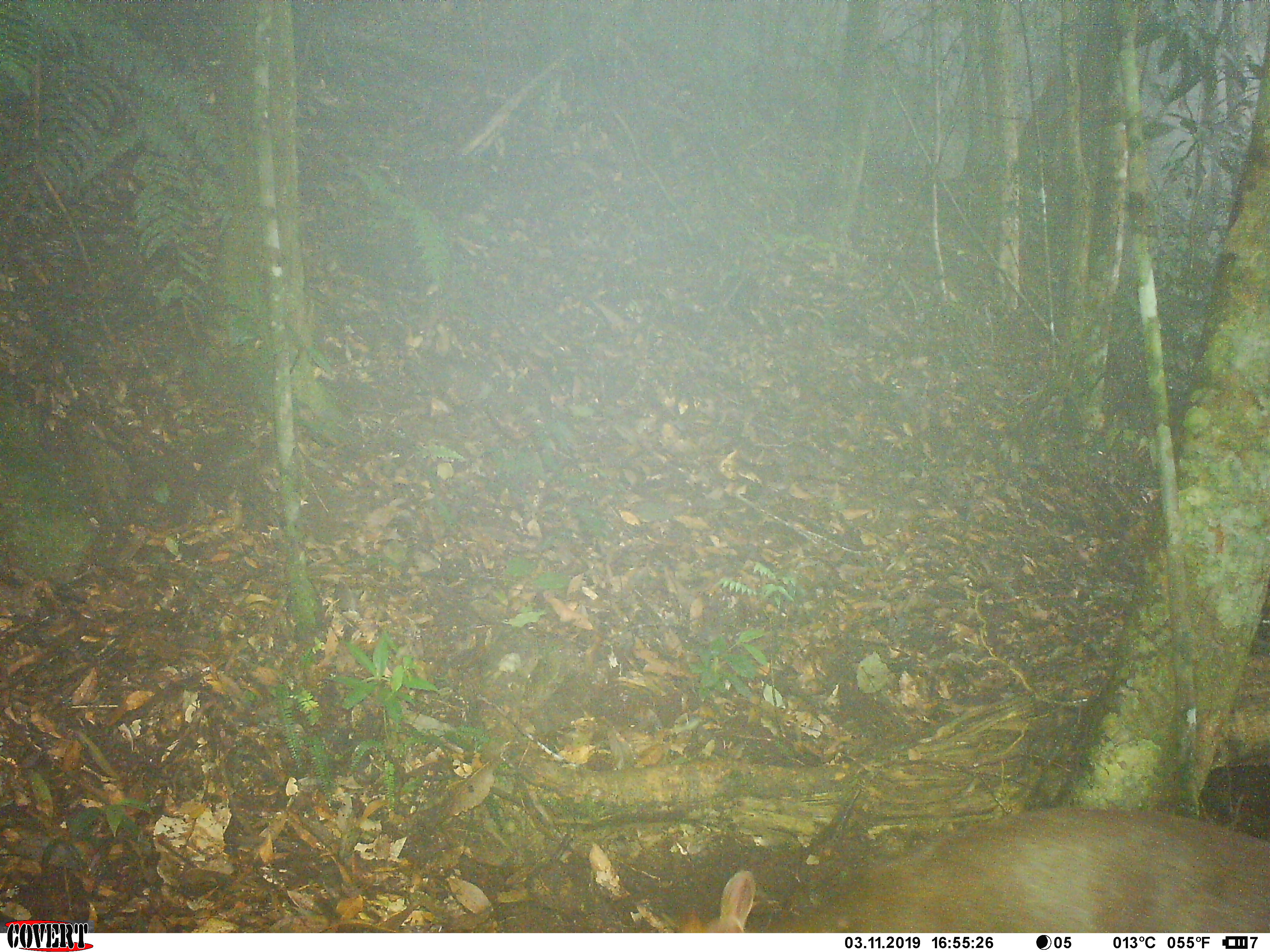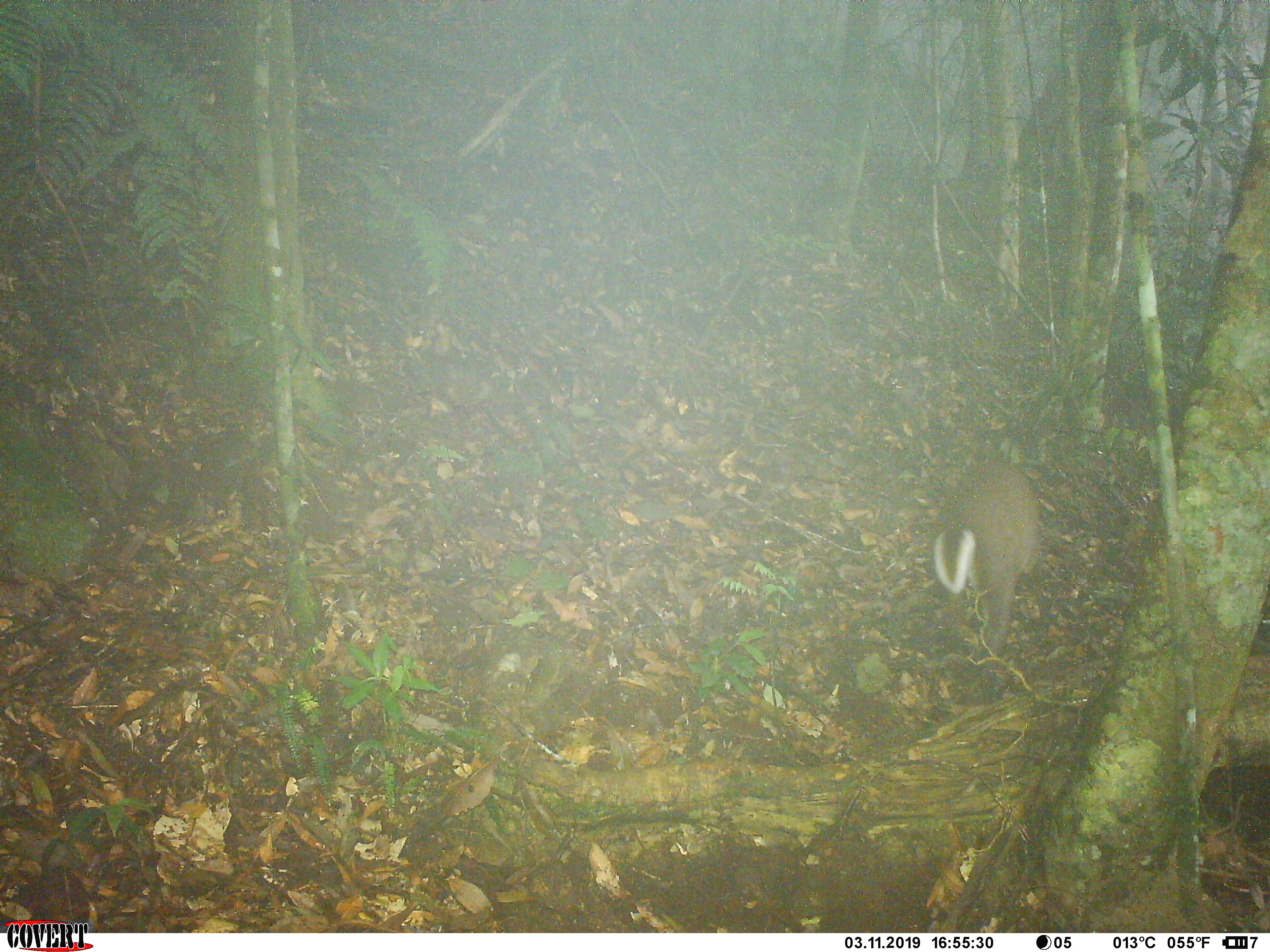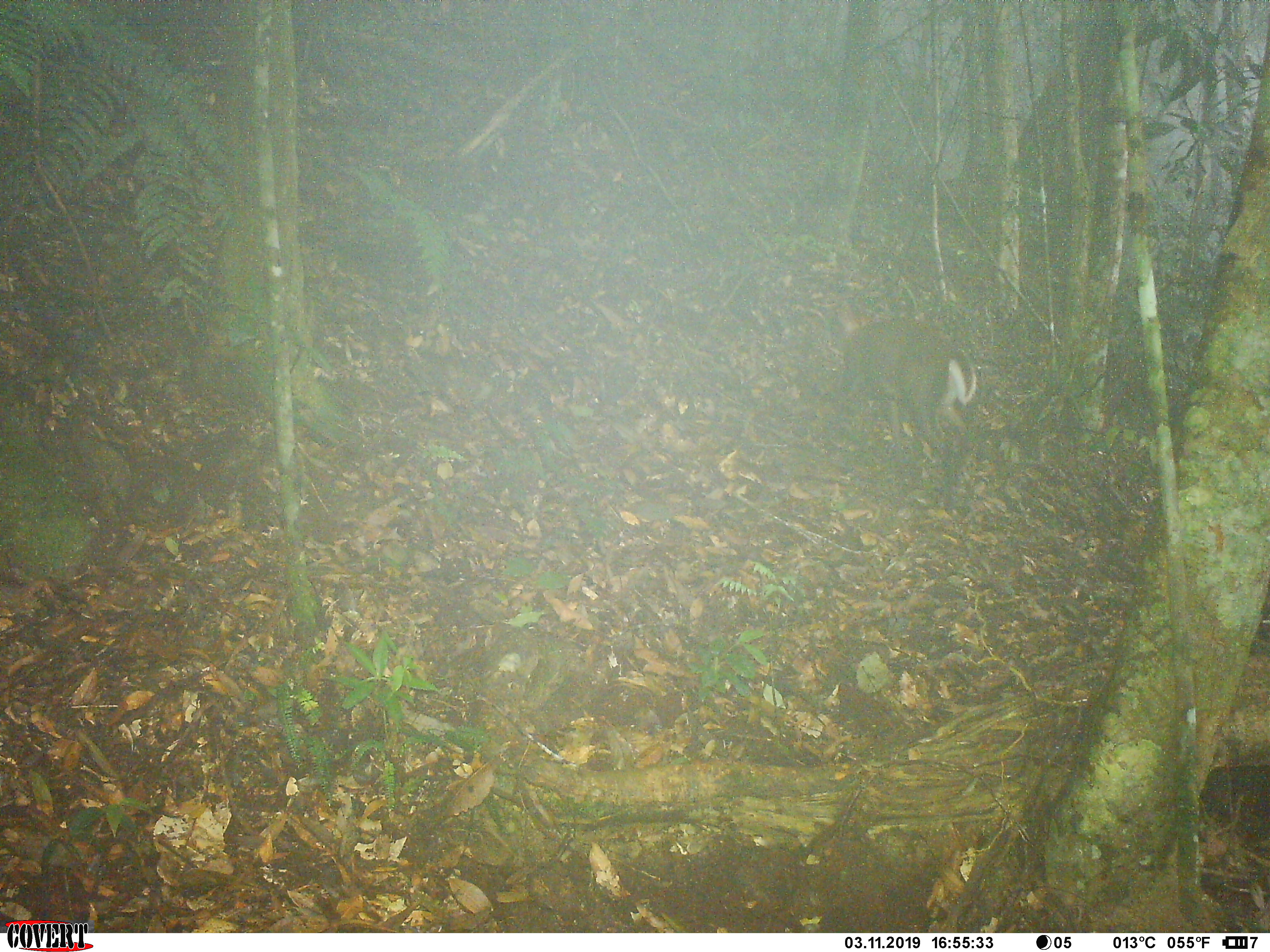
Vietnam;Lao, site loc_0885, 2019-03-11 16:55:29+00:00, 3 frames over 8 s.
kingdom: Animalia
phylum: Chordata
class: Mammalia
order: Artiodactyla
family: Cervidae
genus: Muntiacus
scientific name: Muntiacus rooseveltorum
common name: roosevelt's muntjac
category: roosevelts muntjac group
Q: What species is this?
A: Roosevelts muntjac group (roosevelt's muntjac) (Muntiacus rooseveltorum).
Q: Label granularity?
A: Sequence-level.